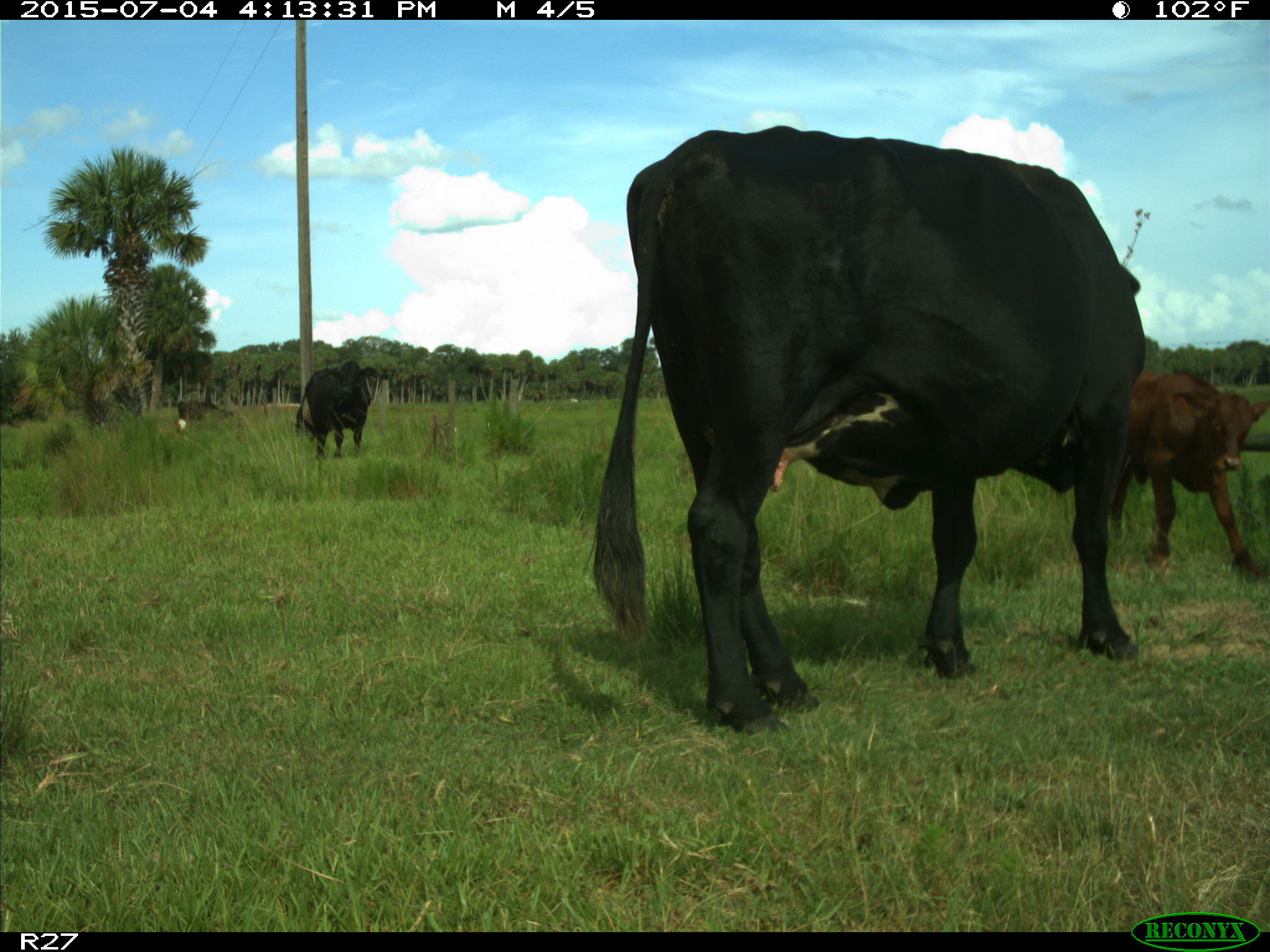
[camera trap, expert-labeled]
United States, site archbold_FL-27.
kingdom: Animalia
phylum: Chordata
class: Mammalia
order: Artiodactyla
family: Bovidae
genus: Bos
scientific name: Bos taurus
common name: domestic cow